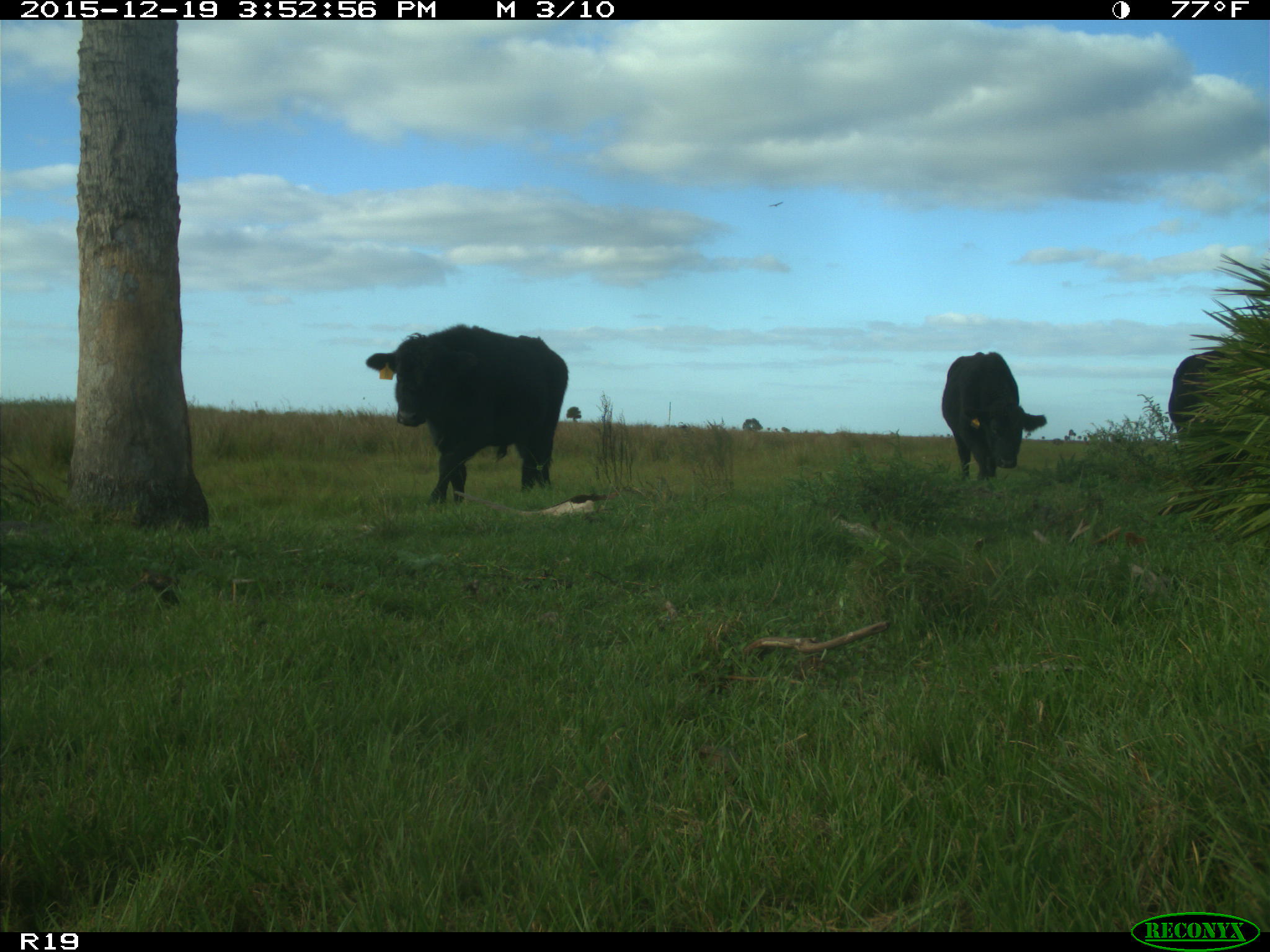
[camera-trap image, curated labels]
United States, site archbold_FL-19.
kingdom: Animalia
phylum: Chordata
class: Mammalia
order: Artiodactyla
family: Bovidae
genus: Bos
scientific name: Bos taurus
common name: domestic cow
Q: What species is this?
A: Bos taurus (domestic cow).